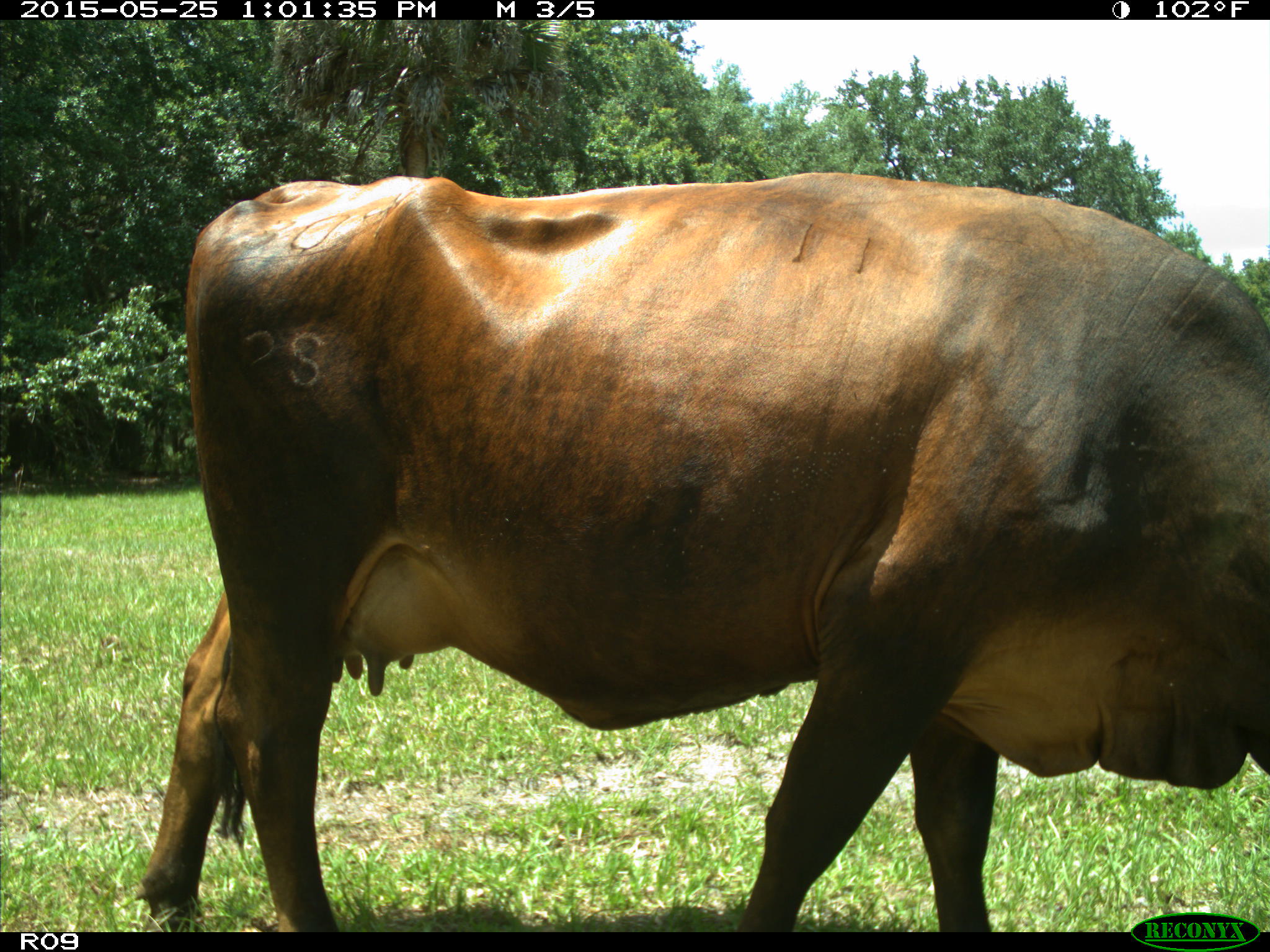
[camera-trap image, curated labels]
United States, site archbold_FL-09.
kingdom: Animalia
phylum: Chordata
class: Mammalia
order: Artiodactyla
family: Bovidae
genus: Bos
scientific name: Bos taurus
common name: domestic cow